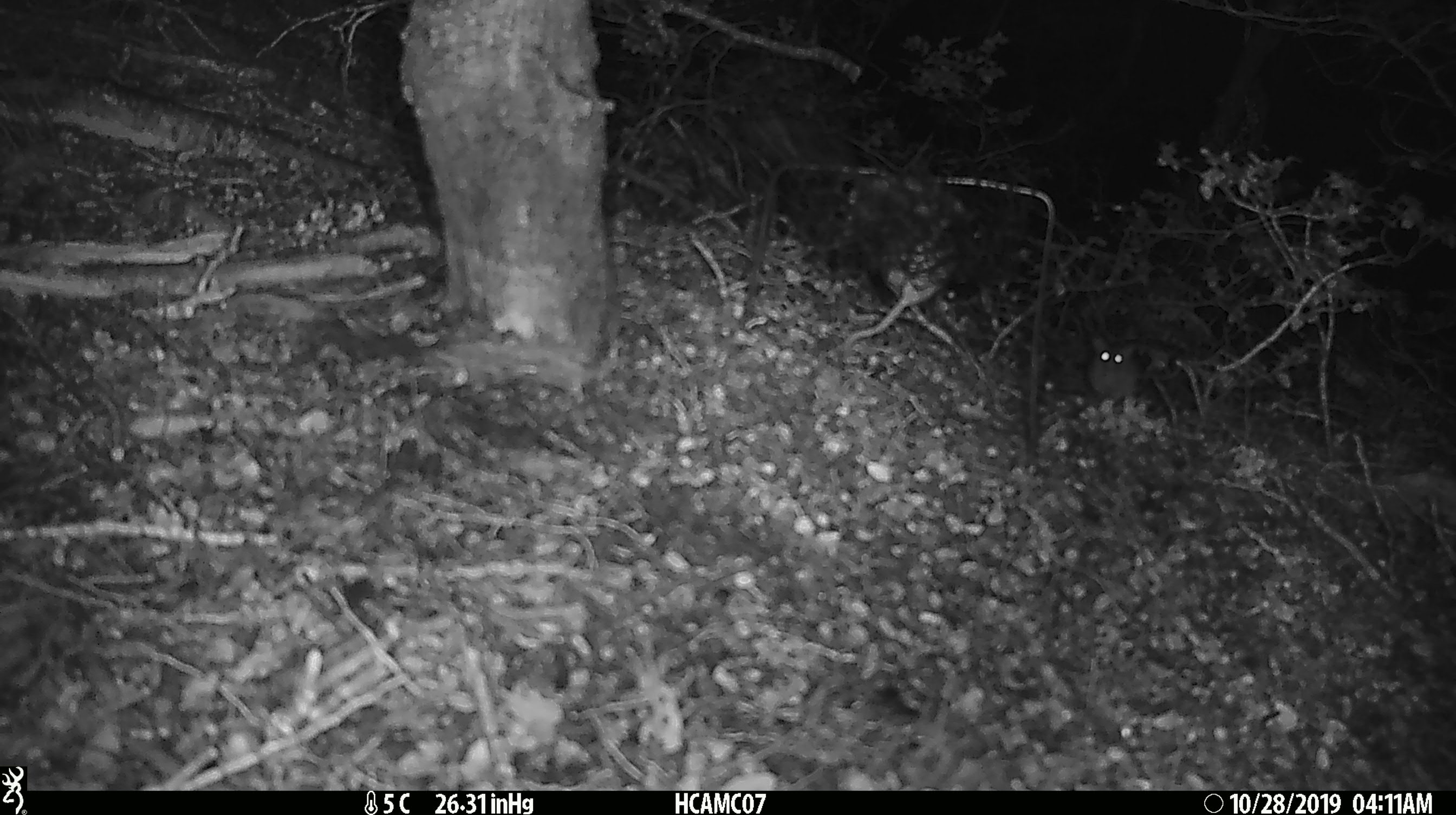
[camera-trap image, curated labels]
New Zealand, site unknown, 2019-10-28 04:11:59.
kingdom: Animalia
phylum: Chordata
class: Mammalia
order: Rodentia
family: Muridae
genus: Mus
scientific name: Mus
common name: mouse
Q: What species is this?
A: Mouse (Mus).